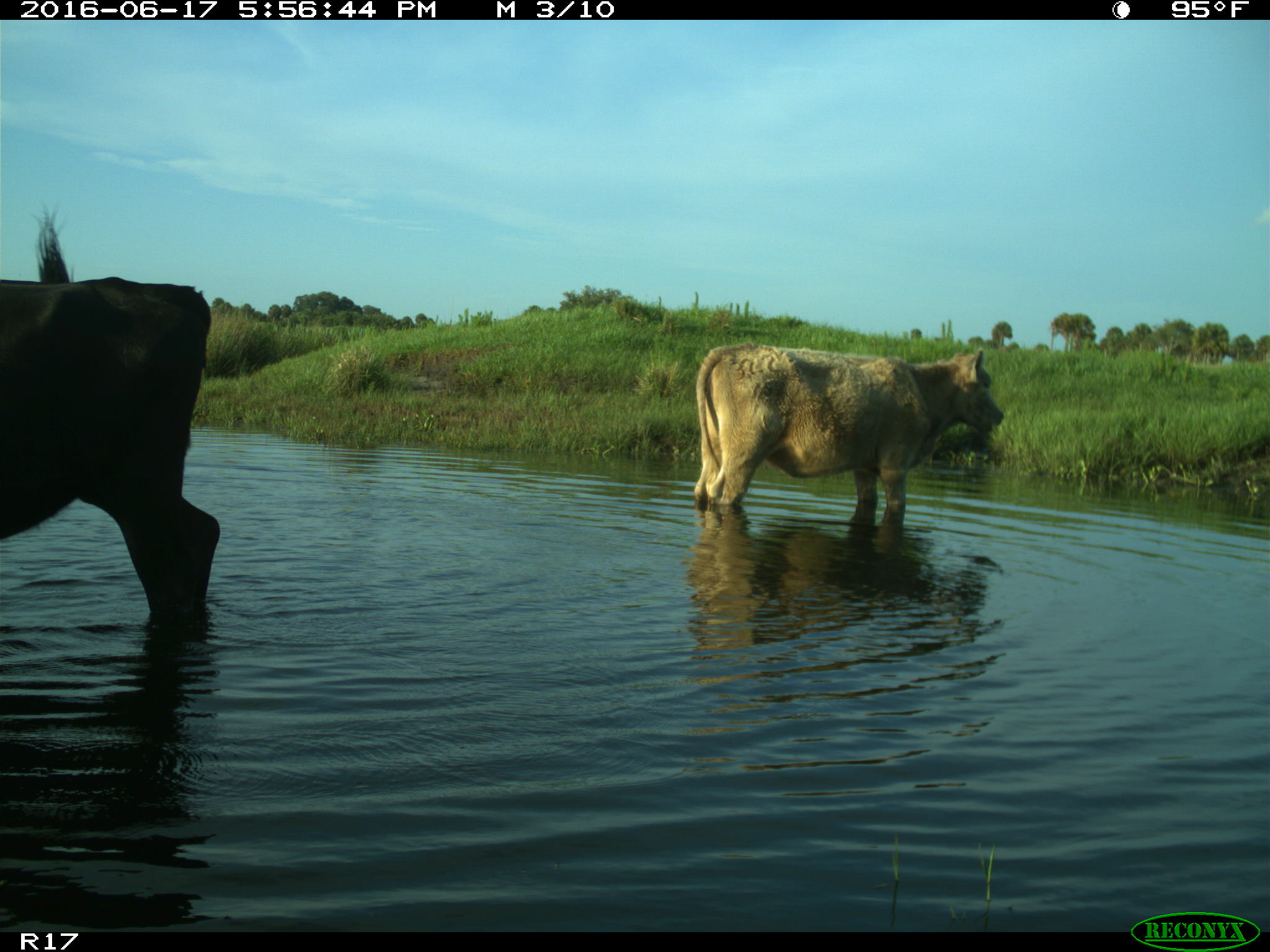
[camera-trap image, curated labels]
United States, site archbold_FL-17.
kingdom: Animalia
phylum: Chordata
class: Mammalia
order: Artiodactyla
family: Bovidae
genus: Bos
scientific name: Bos taurus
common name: domestic cow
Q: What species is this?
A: Bos taurus (domestic cow).